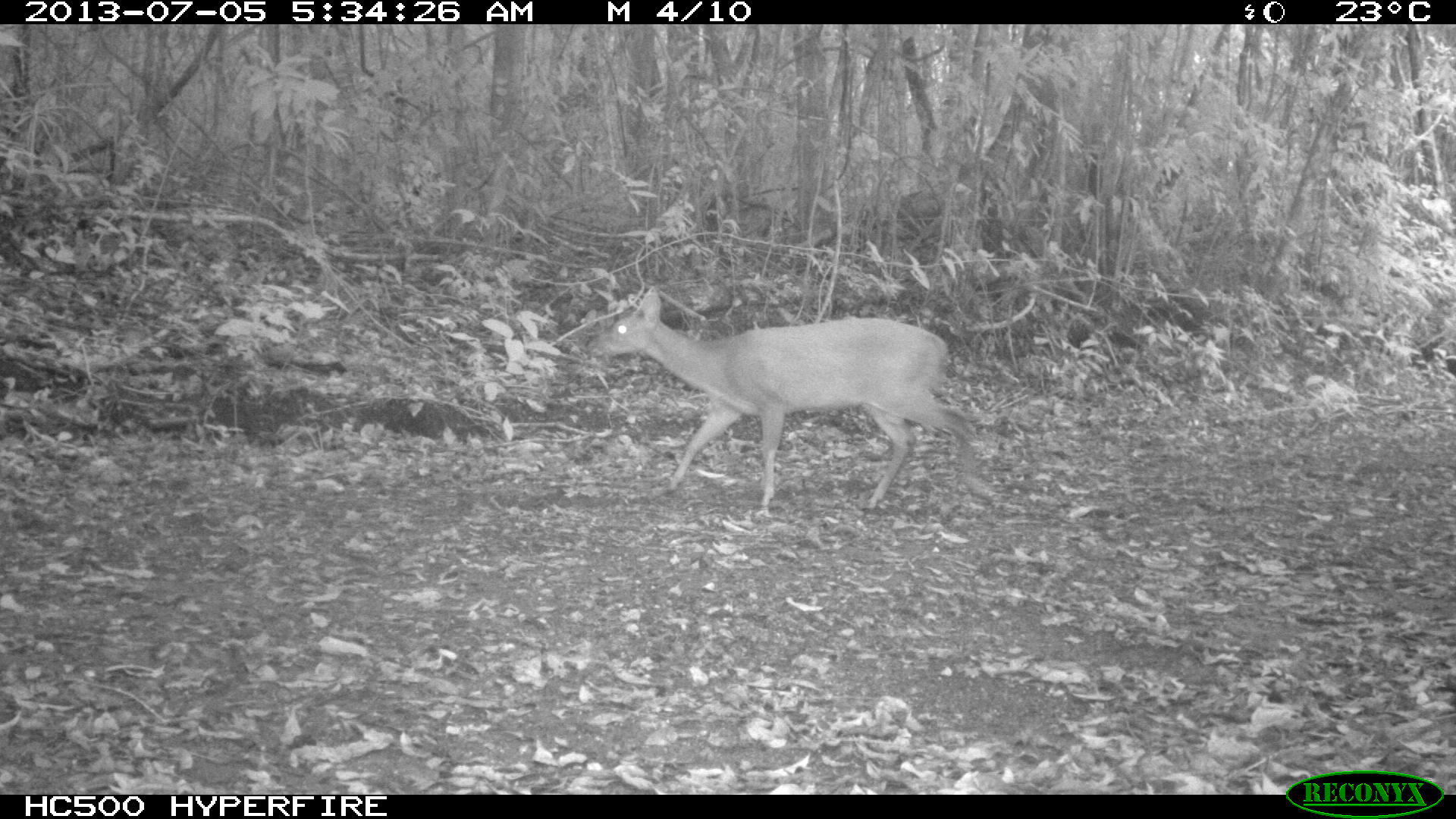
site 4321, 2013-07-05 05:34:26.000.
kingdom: Animalia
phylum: Chordata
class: Mammalia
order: Artiodactyla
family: Cervidae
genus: Mazama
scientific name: Mazama temama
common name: central american red brocket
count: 1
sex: male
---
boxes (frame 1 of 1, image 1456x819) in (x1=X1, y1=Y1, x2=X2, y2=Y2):
mazama temama: (x1=587, y1=284, x2=980, y2=510)